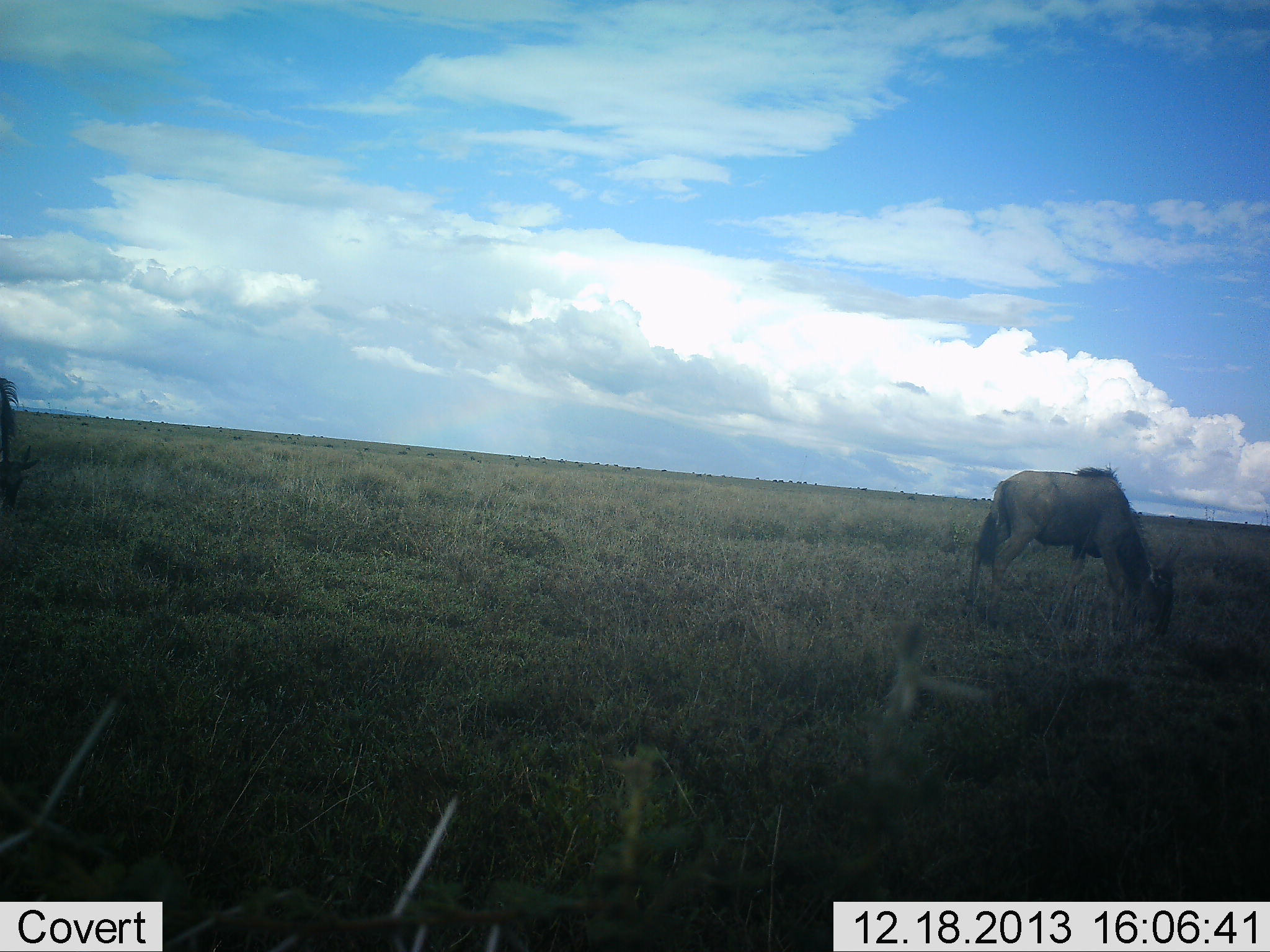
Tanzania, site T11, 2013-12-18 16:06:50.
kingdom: Animalia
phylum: Chordata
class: Mammalia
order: Artiodactyla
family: Bovidae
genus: Connochaetes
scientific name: Connochaetes taurinus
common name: blue wildebeest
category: wildebeest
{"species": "wildebeest (blue wildebeest) (Connochaetes taurinus)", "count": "1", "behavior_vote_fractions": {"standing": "20%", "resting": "0%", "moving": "0%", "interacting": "0%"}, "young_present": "0%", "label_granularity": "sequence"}